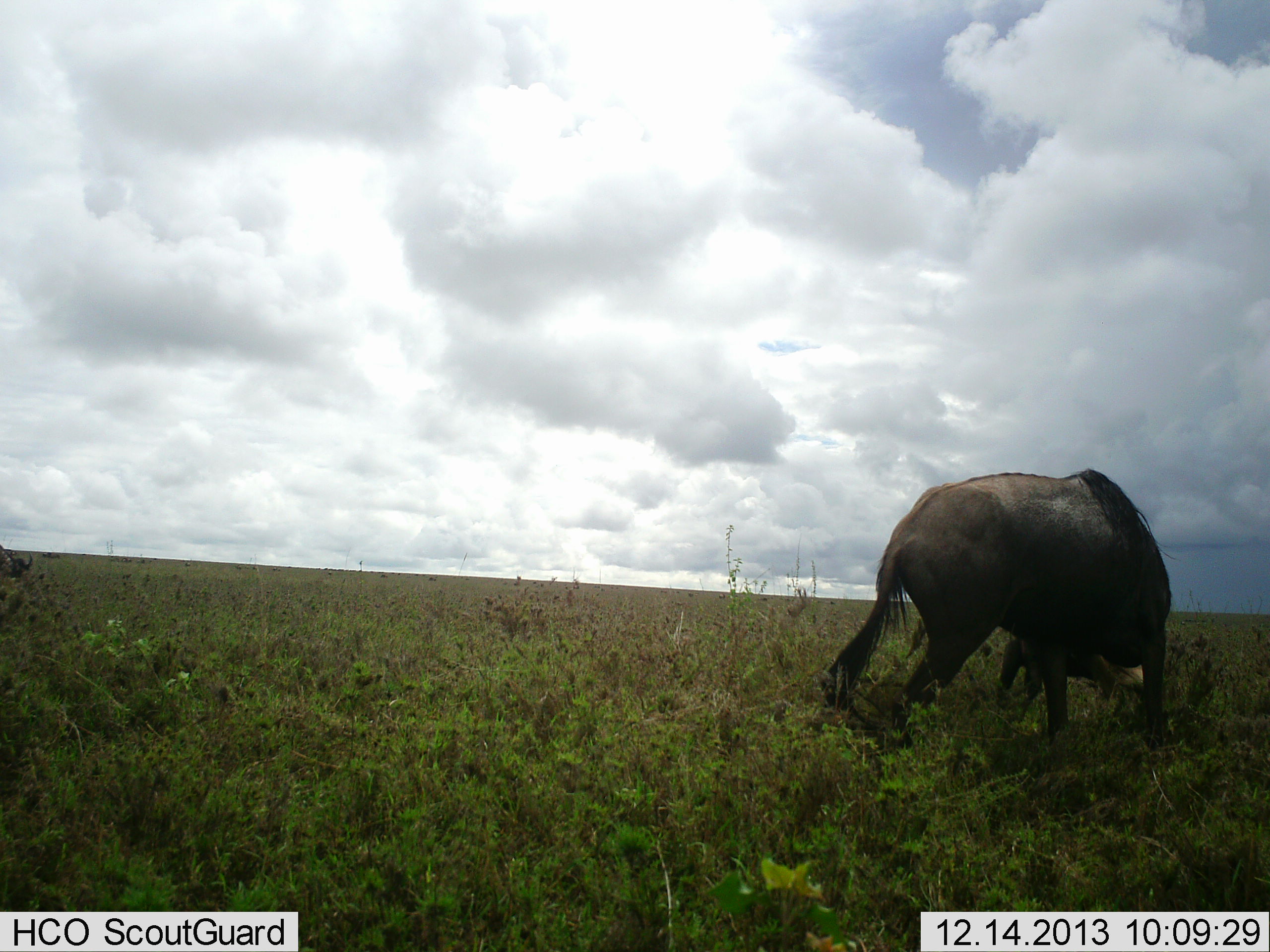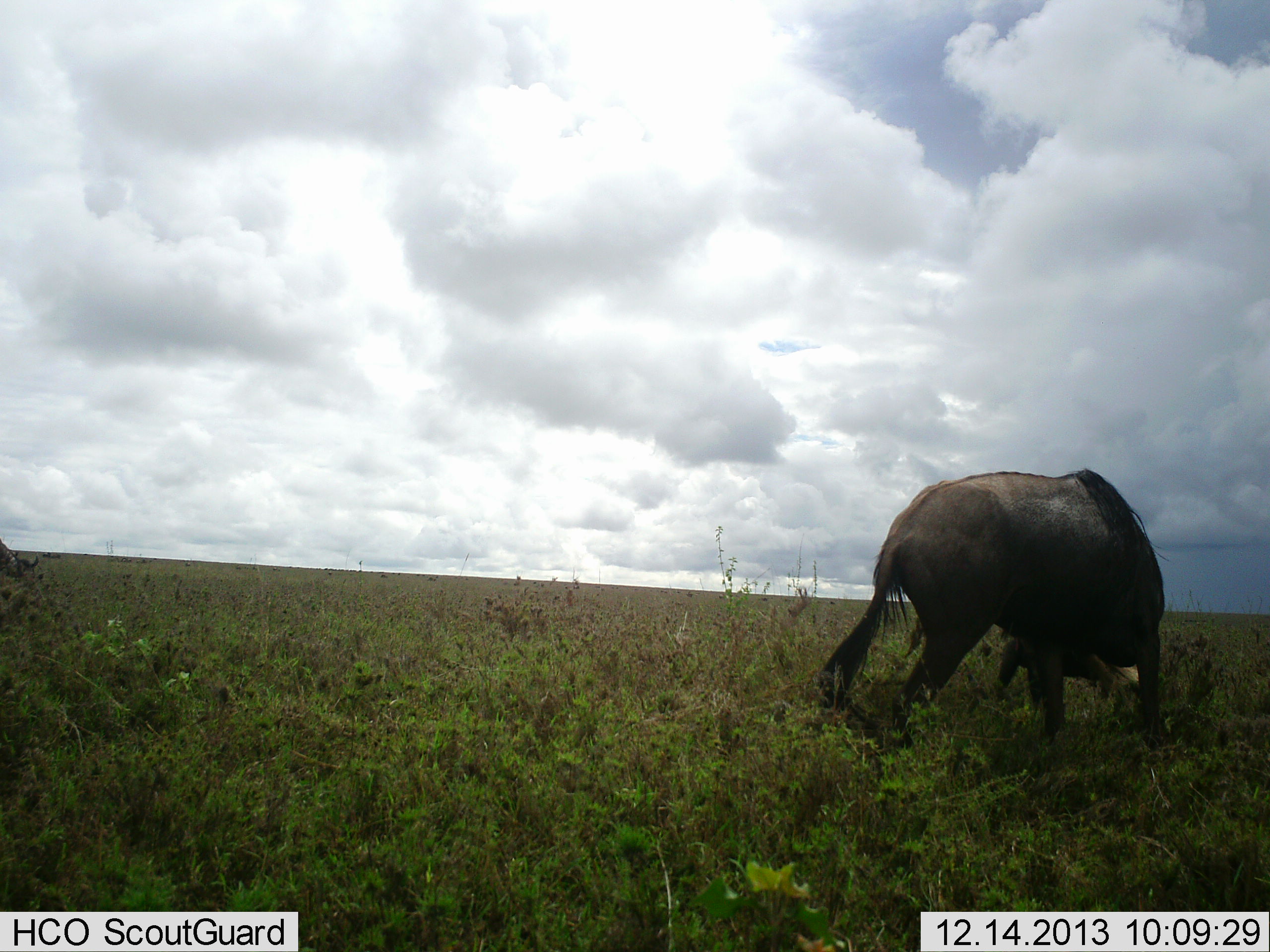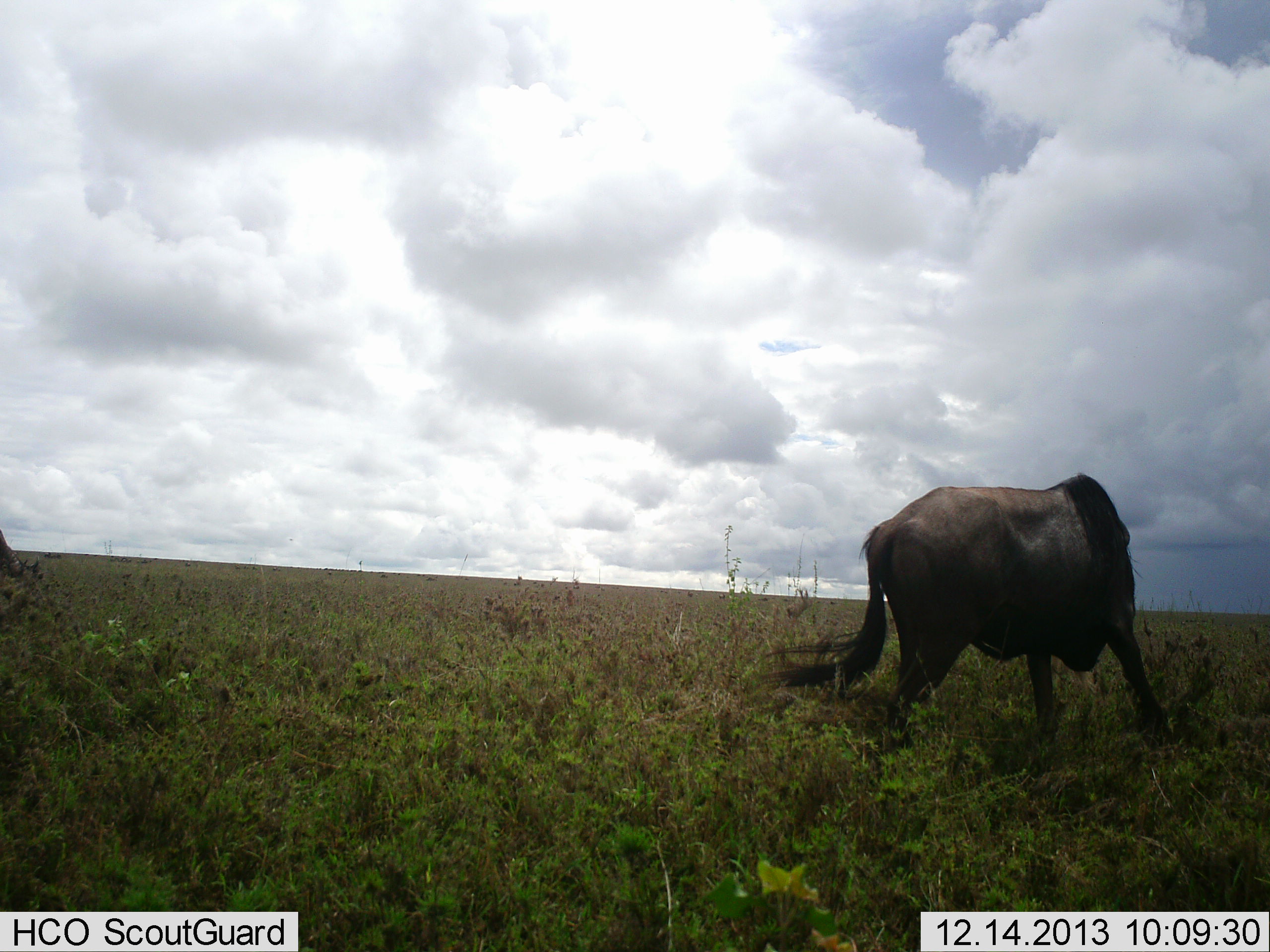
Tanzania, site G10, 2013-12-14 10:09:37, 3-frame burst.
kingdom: Animalia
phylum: Chordata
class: Mammalia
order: Artiodactyla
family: Bovidae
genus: Connochaetes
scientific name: Connochaetes taurinus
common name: blue wildebeest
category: wildebeest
Wildebeest (blue wildebeest) (Connochaetes taurinus), count 1. Behavior (volunteer vote fractions): standing 40%, resting 0%, moving 20%, interacting 0%. Young present (vote fraction): 0%. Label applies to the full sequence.